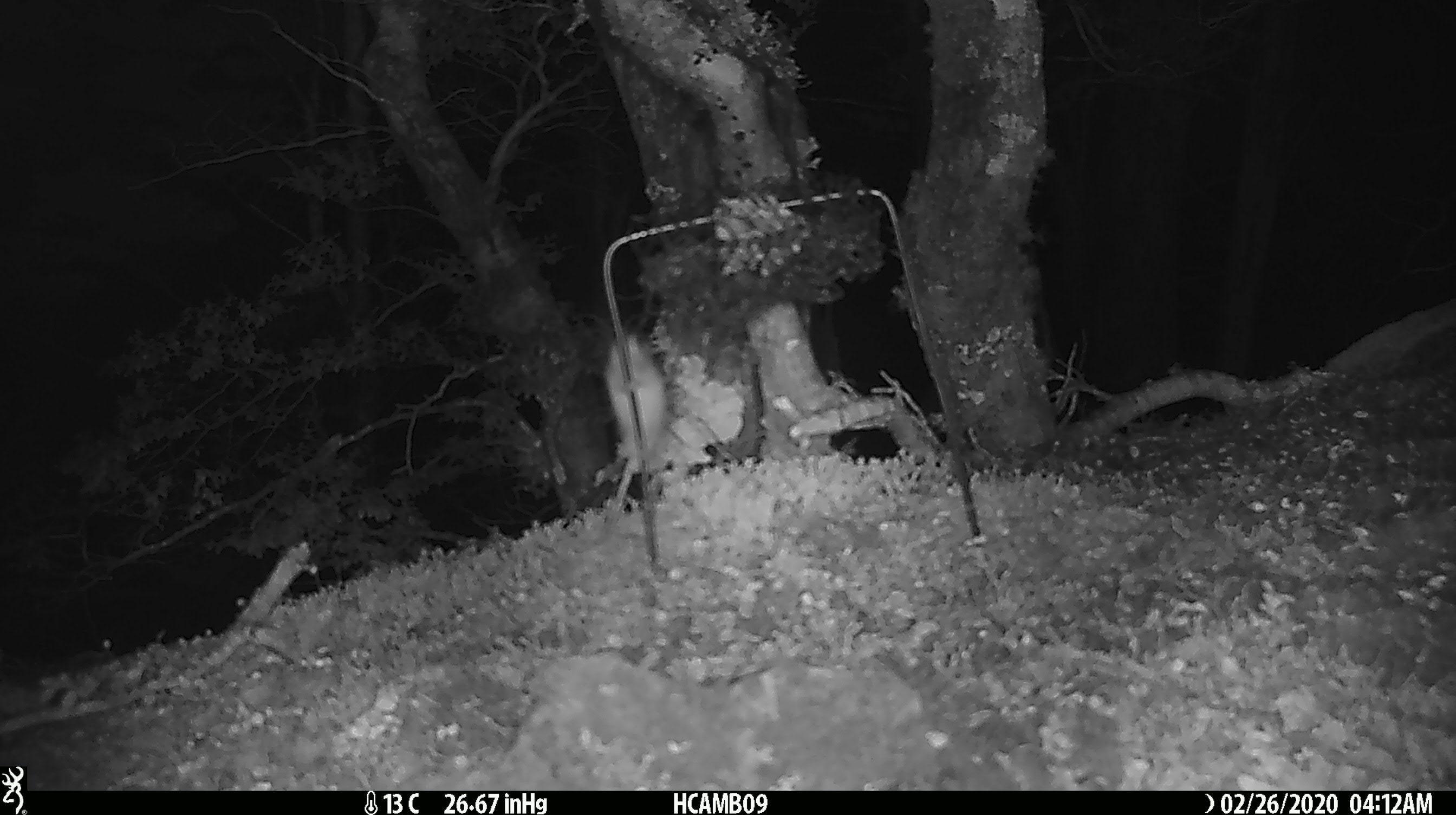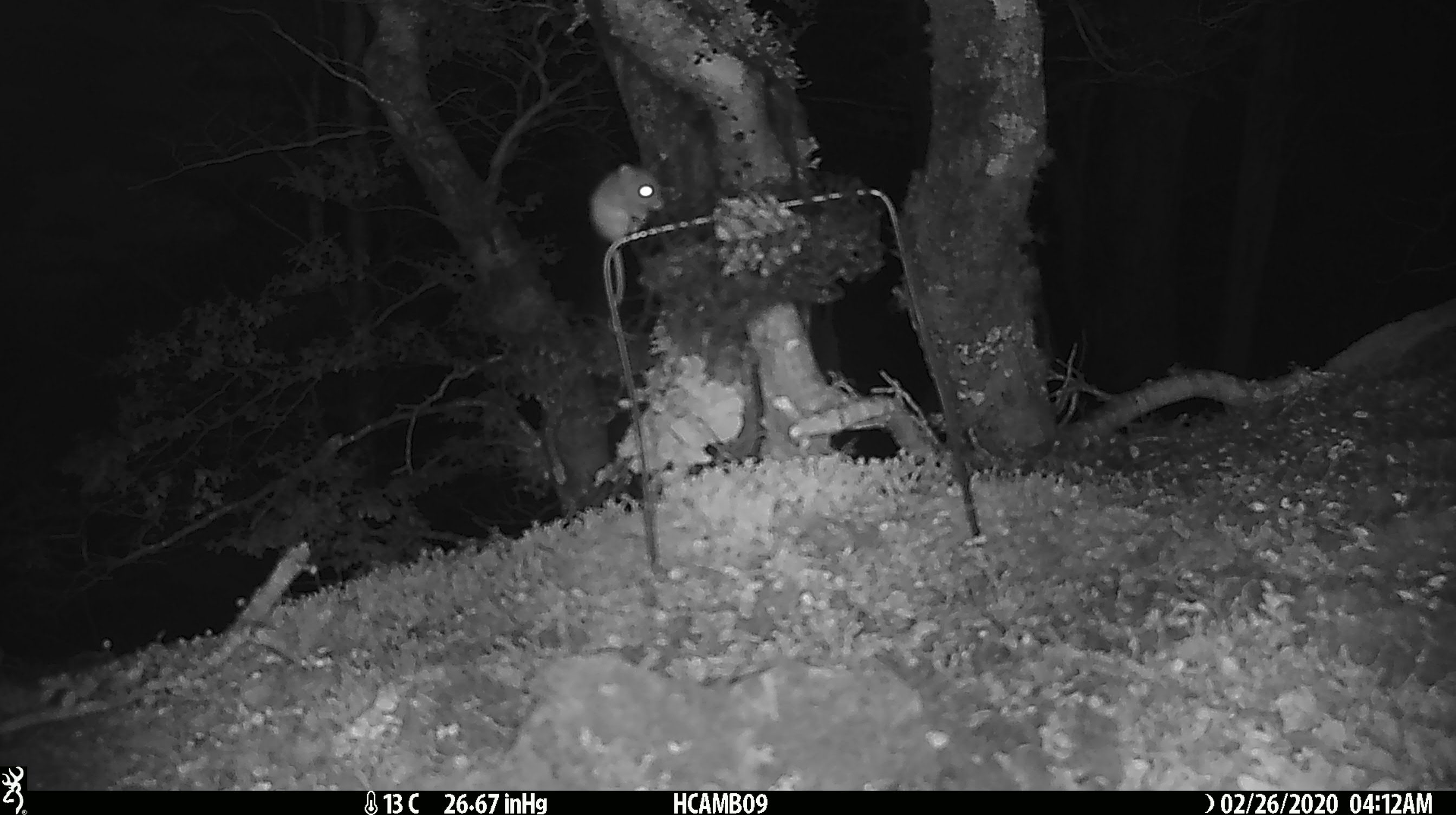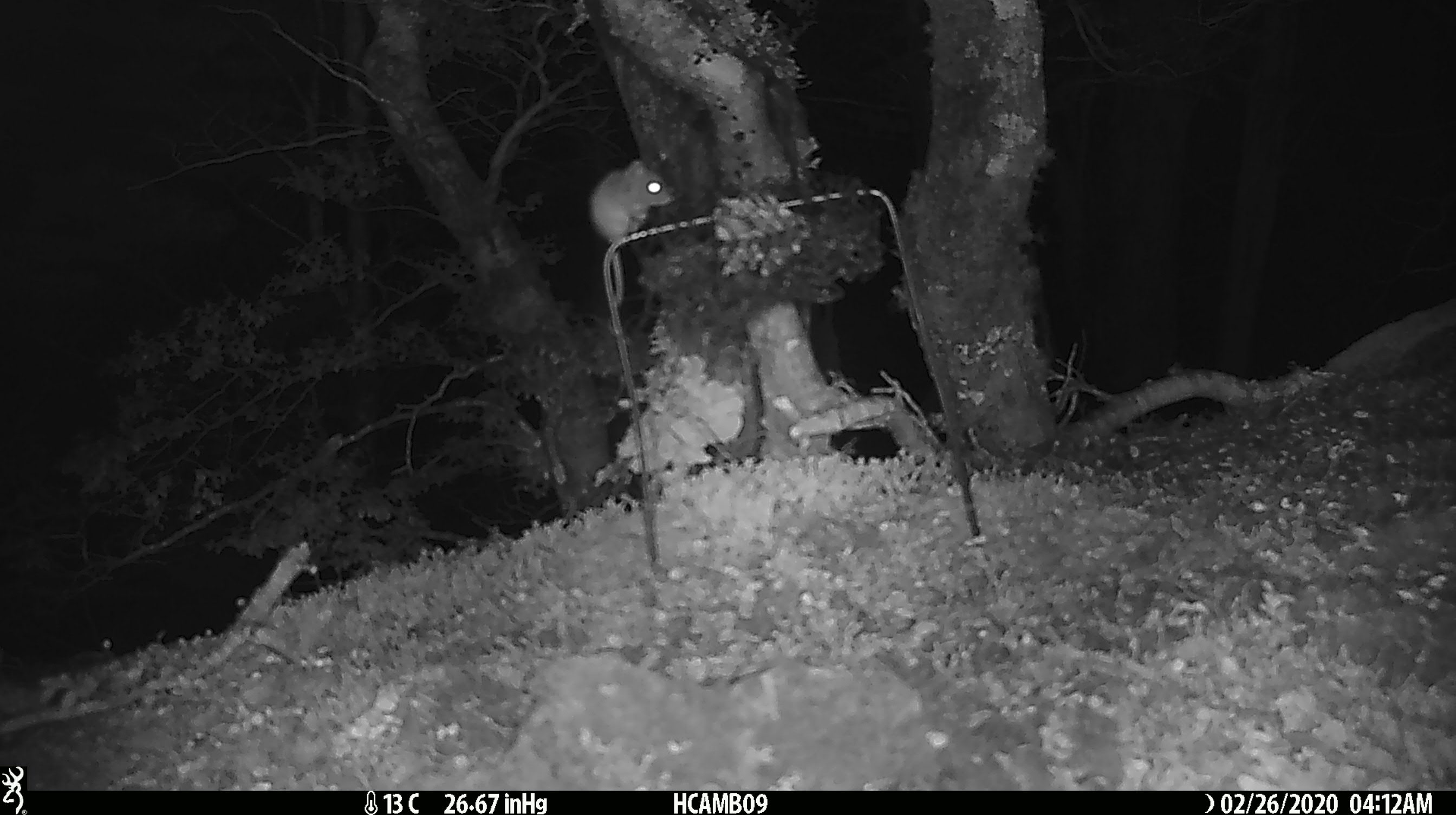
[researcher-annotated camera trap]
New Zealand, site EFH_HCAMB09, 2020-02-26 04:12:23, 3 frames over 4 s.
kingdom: Animalia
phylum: Chordata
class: Mammalia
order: Rodentia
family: Muridae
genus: Mus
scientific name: Mus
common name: mouse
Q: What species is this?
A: Mouse (Mus).